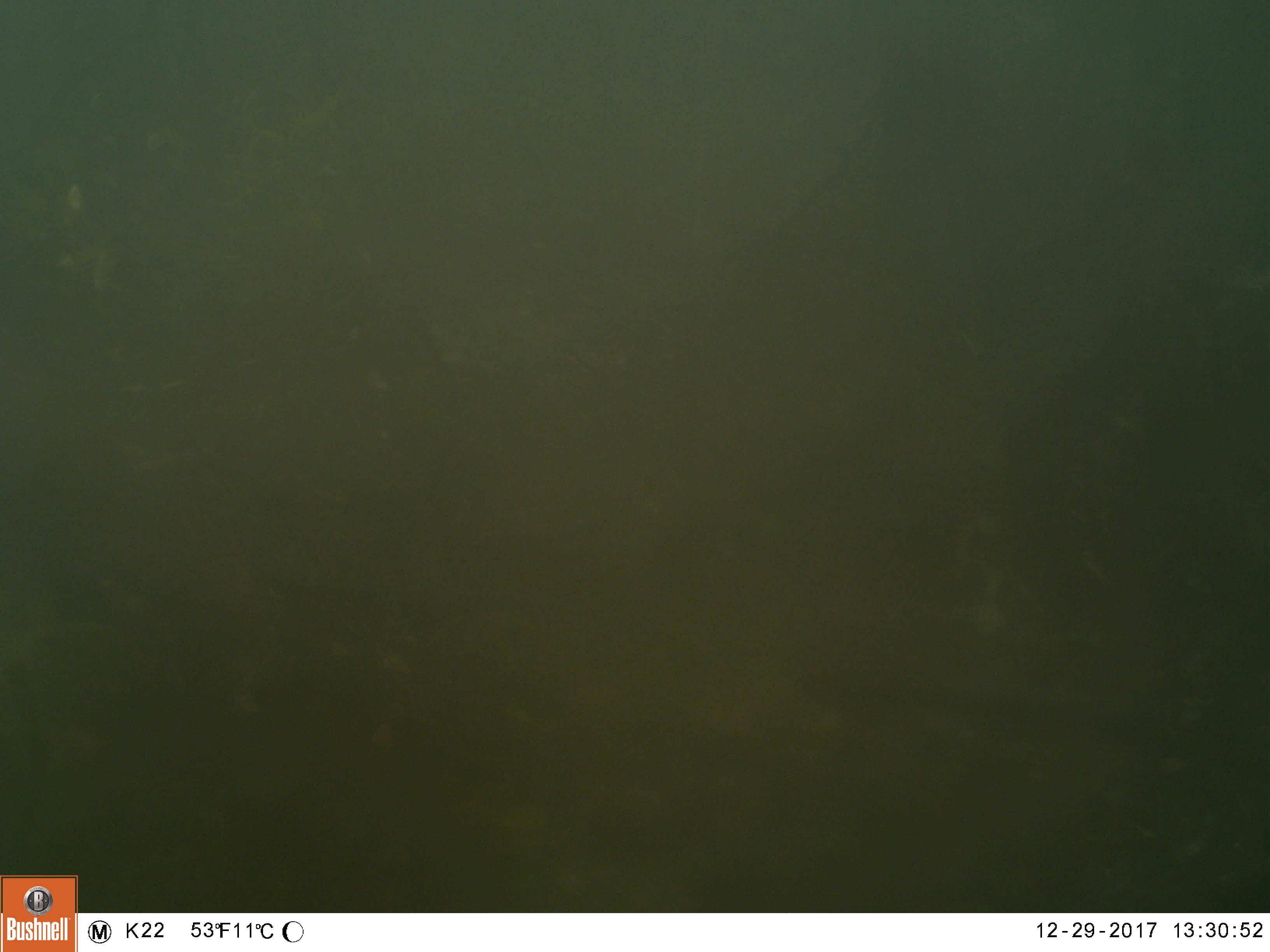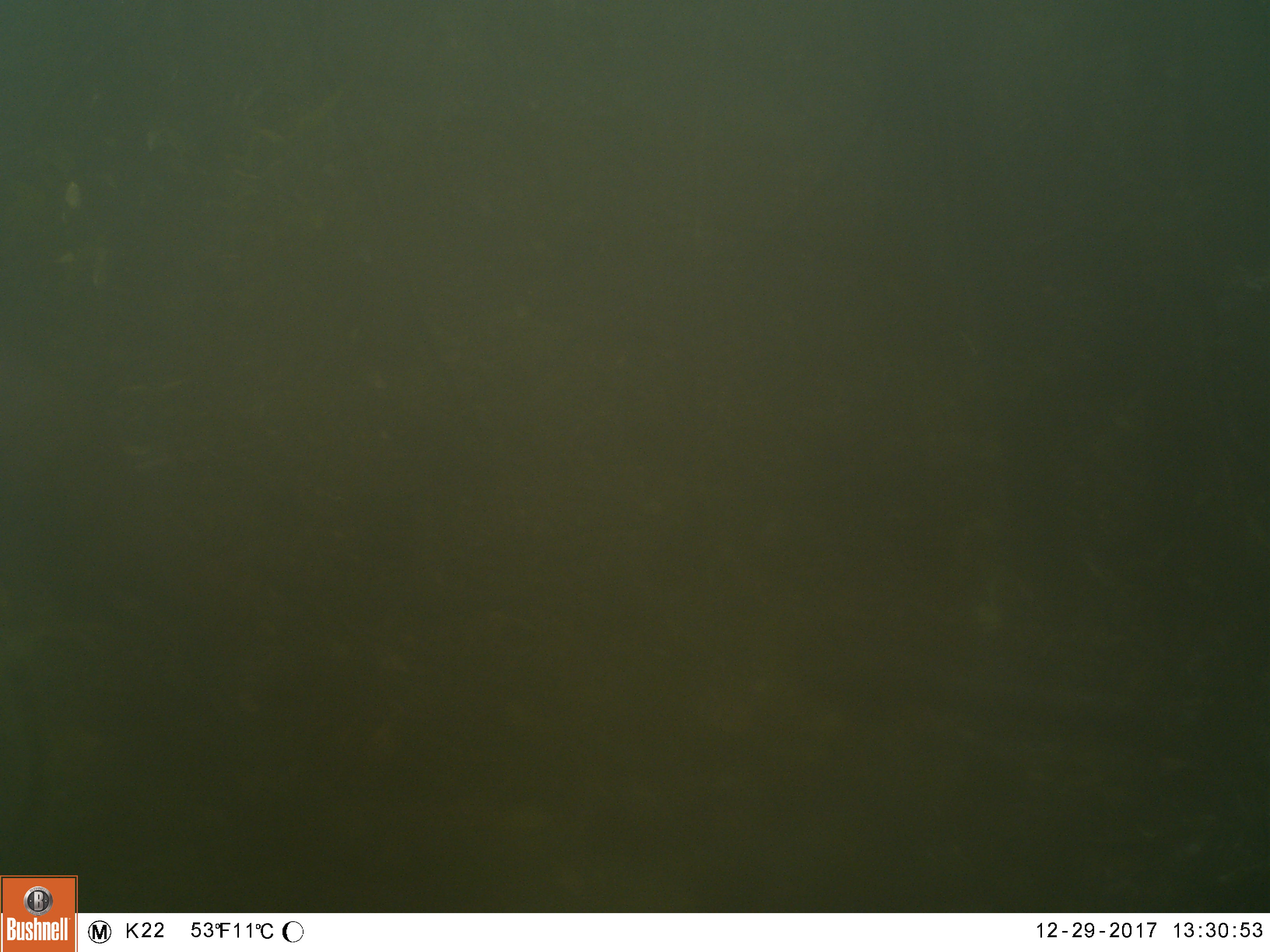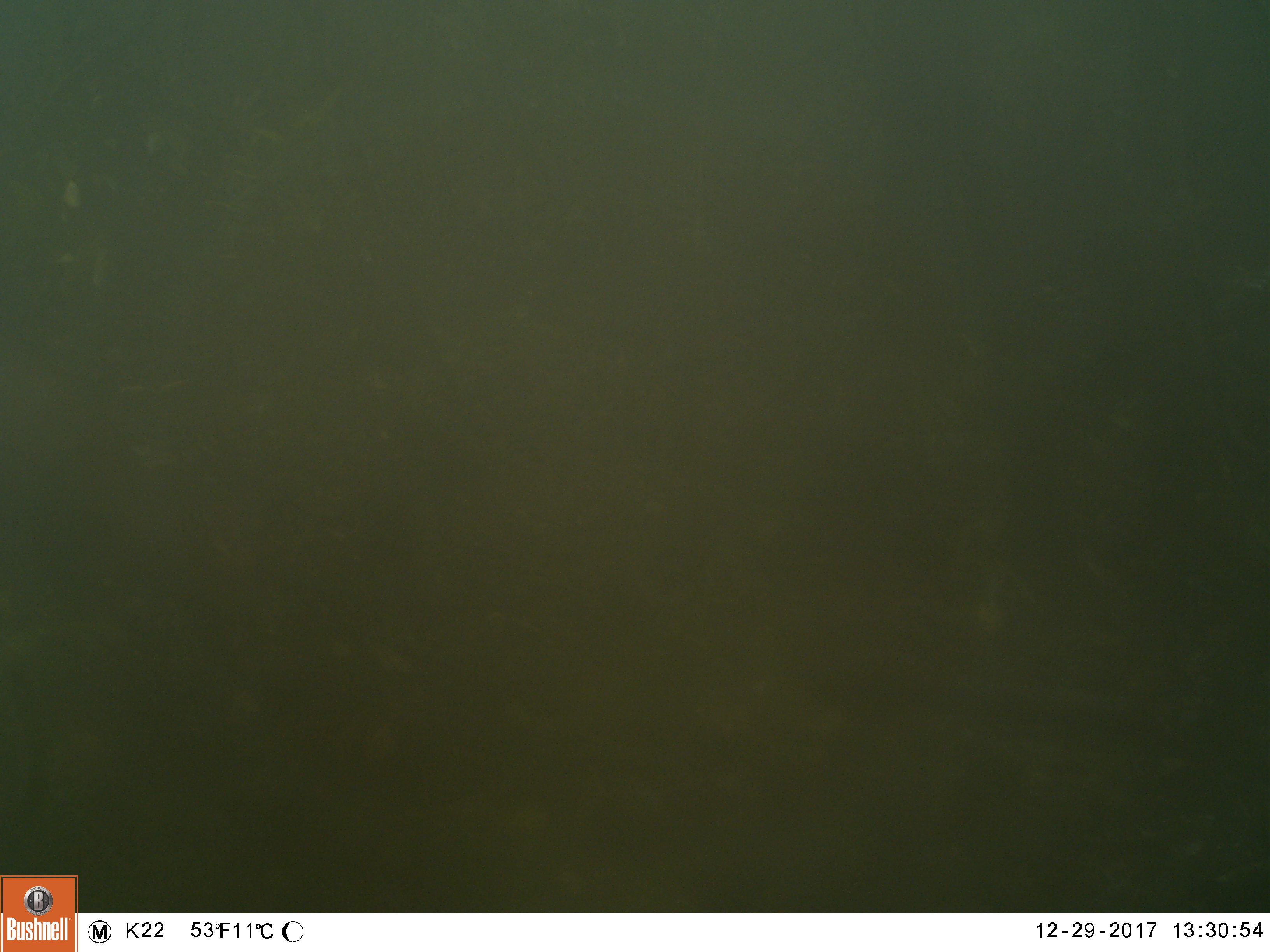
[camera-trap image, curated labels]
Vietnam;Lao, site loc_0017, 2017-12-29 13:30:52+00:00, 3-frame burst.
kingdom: Animalia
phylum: Chordata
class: Mammalia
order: Artiodactyla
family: Cervidae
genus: Muntiacus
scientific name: Muntiacus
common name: muntjacs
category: unidentified muntjac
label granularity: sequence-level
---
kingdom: Animalia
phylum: Chordata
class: Mammalia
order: Artiodactyla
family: Cervidae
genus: Muntiacus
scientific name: Muntiacus rooseveltorum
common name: roosevelt's muntjac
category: roosevelts muntjac group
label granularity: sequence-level